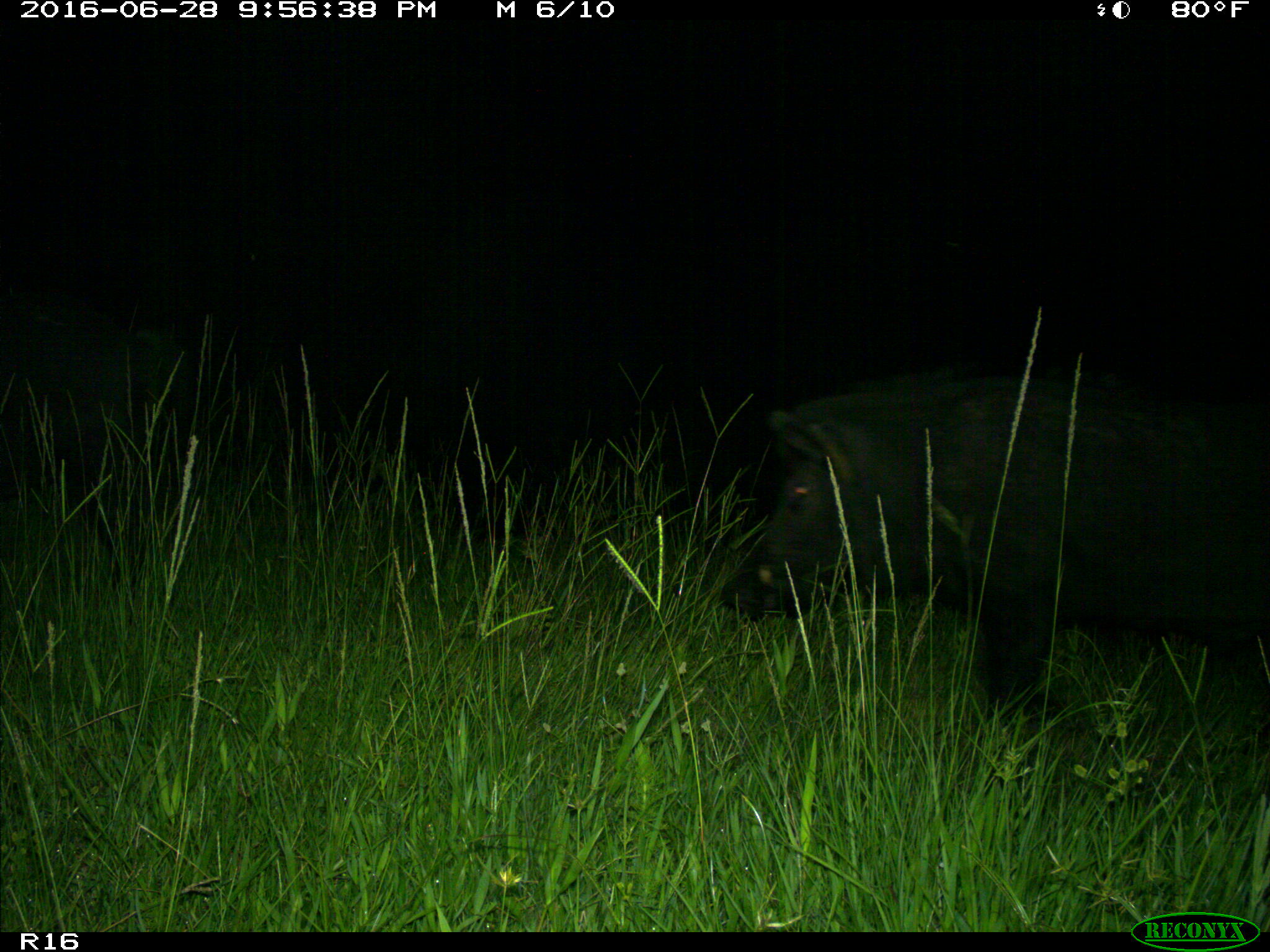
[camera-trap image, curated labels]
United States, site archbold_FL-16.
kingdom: Animalia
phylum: Chordata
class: Mammalia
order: Artiodactyla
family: Suidae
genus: Sus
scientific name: Sus scrofa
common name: wild boar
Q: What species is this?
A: Sus scrofa (wild boar).